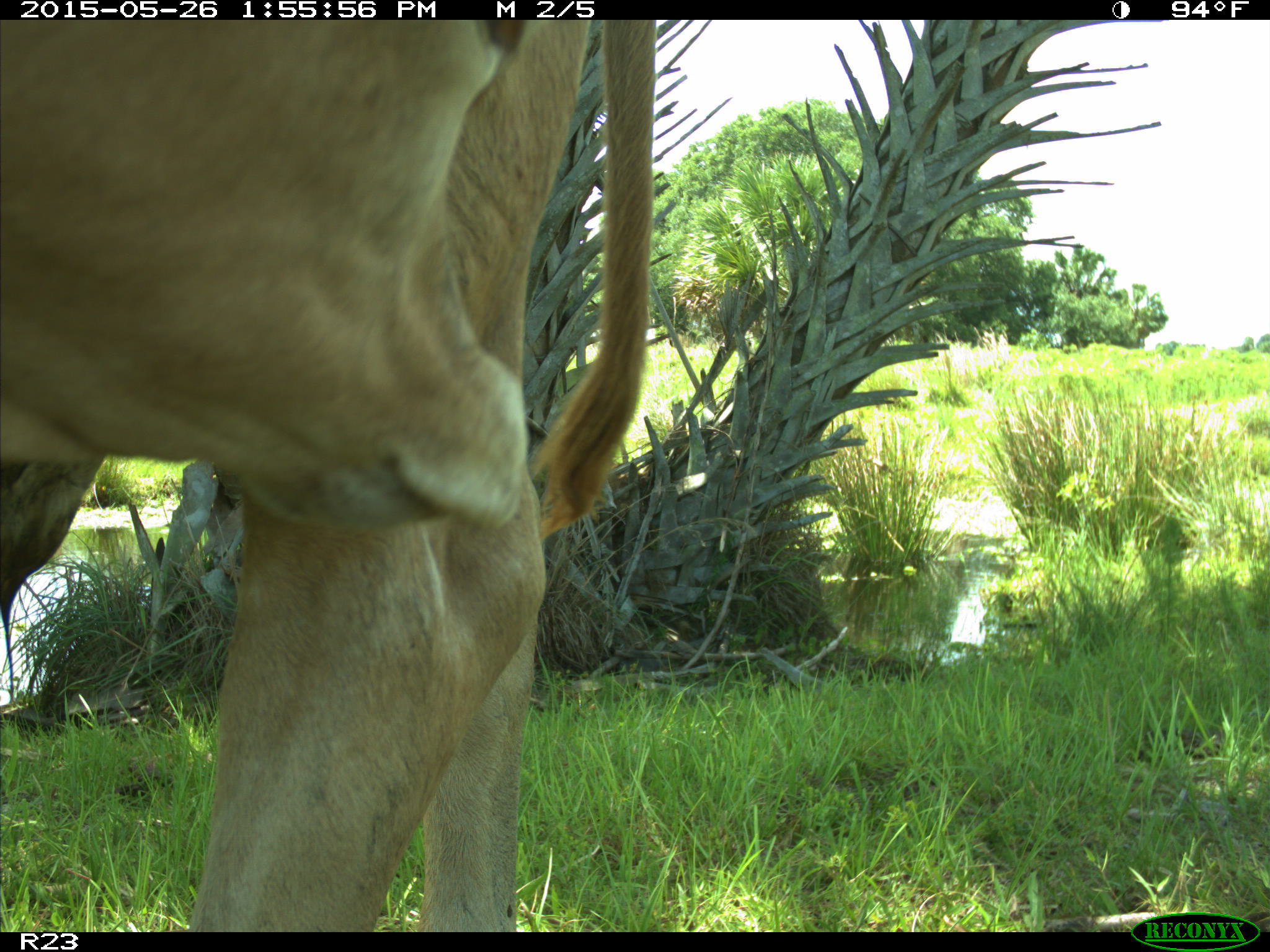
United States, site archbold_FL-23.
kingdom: Animalia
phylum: Chordata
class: Mammalia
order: Artiodactyla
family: Bovidae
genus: Bos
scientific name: Bos taurus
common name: domestic cow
Bos taurus (domestic cow).